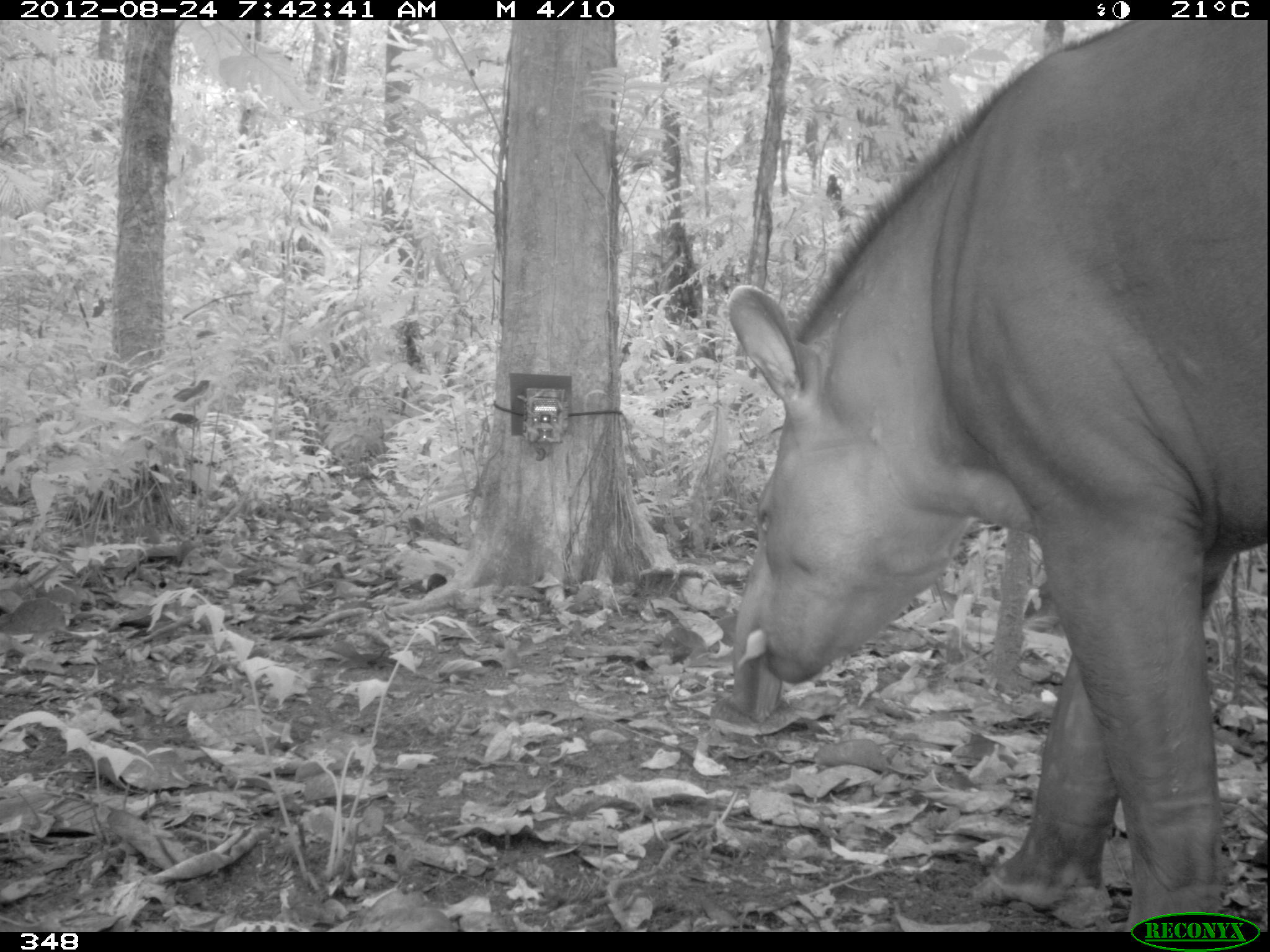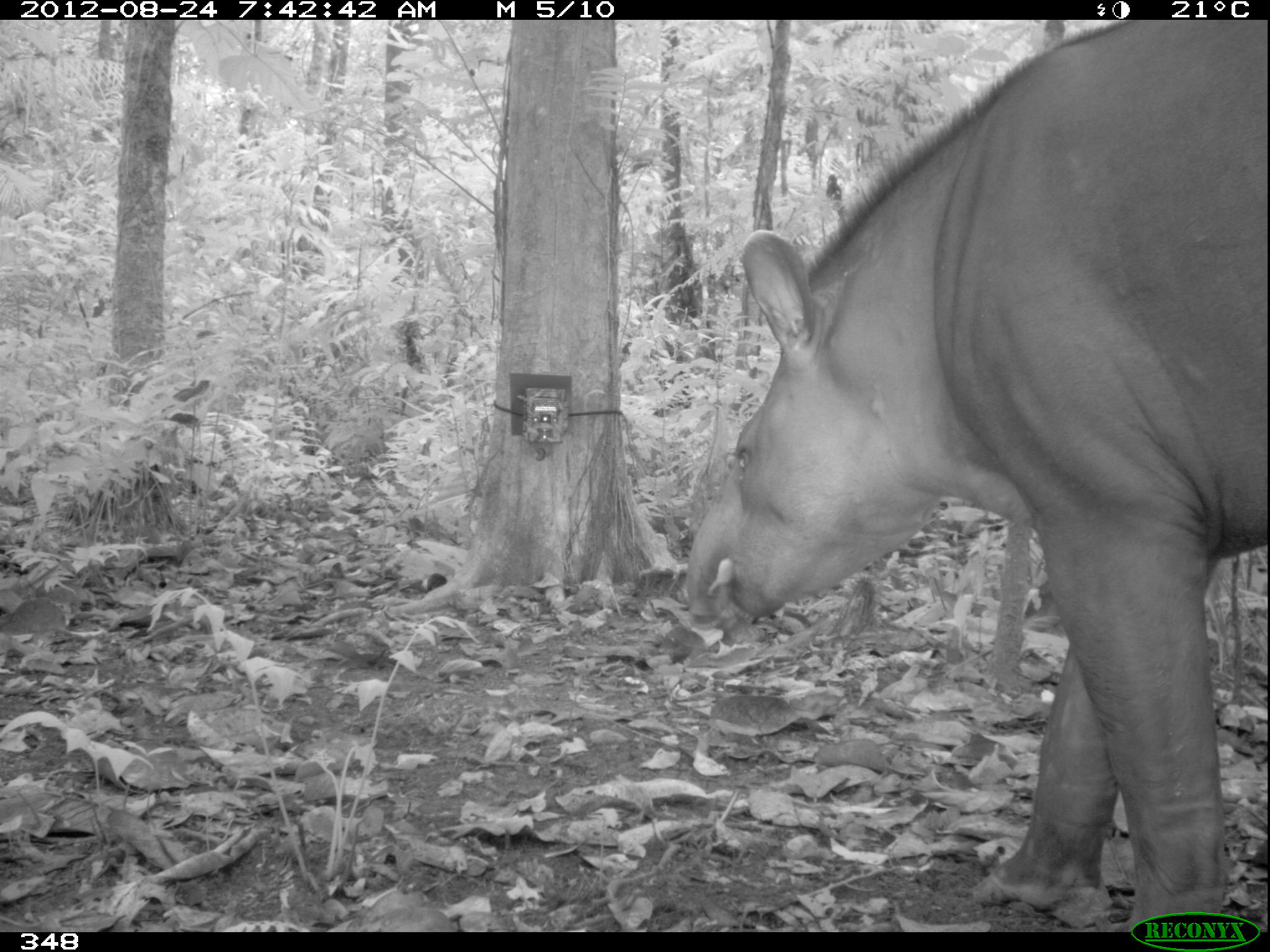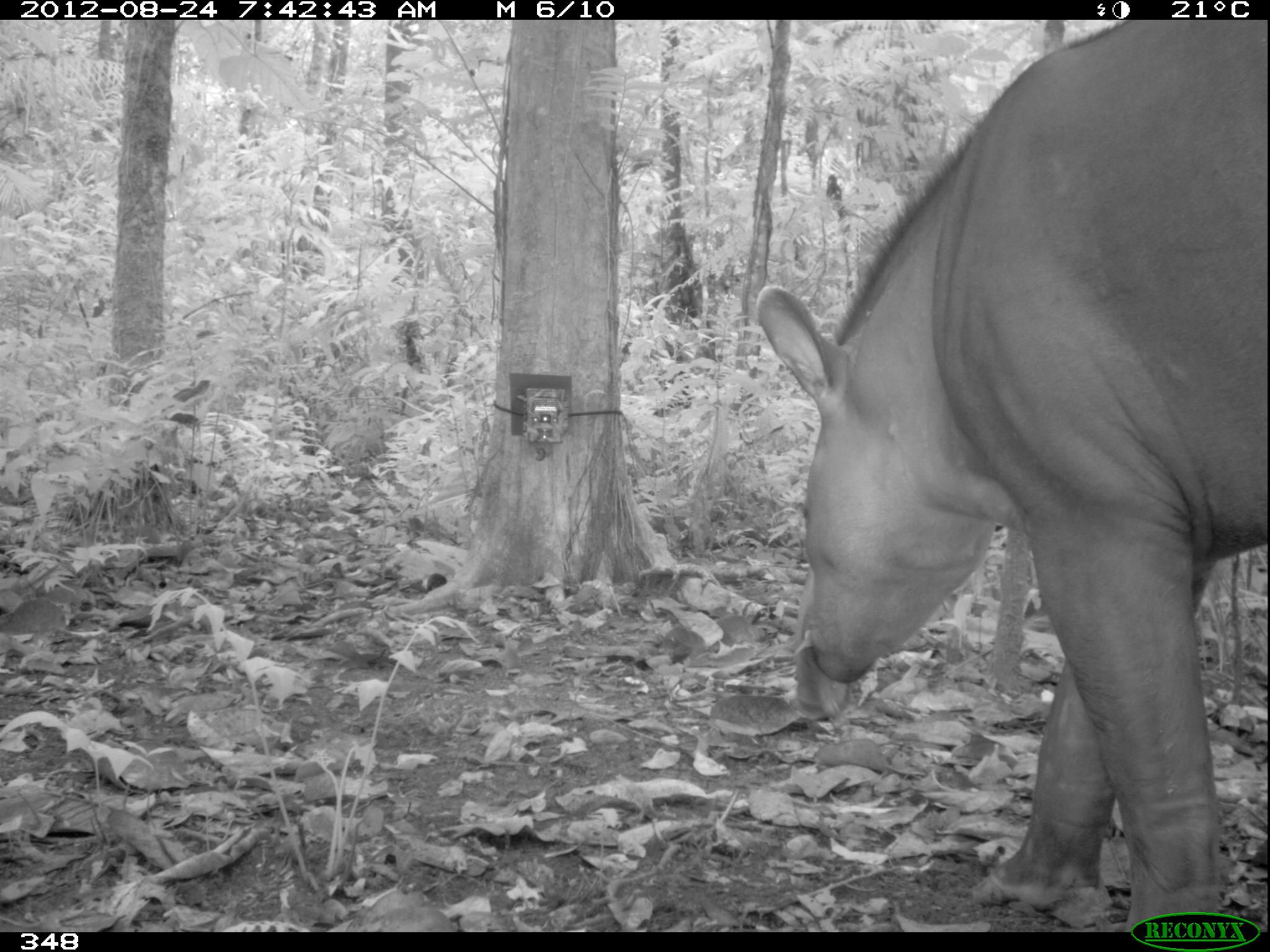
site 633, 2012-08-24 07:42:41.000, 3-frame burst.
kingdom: Animalia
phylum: Chordata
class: Mammalia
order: Perissodactyla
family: Tapiridae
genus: Tapirus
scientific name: Tapirus terrestris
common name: south american tapir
Tapirus terrestris (south american tapir).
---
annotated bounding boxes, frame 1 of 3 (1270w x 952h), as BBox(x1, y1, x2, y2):
tapirus terrestris: BBox(714, 18, 1266, 912)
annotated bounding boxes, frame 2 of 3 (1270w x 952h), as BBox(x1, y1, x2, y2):
tapirus terrestris: BBox(680, 18, 1266, 932)